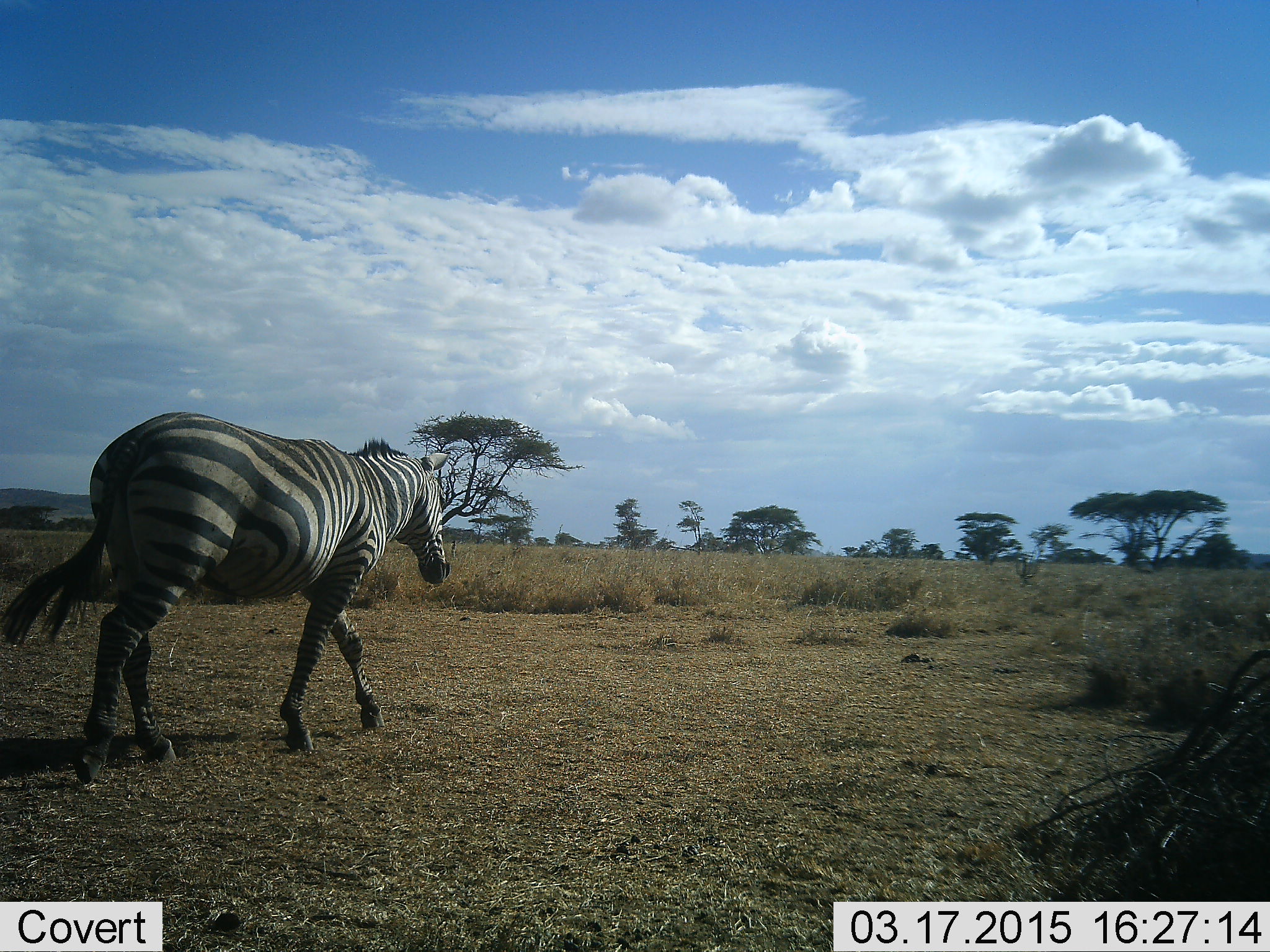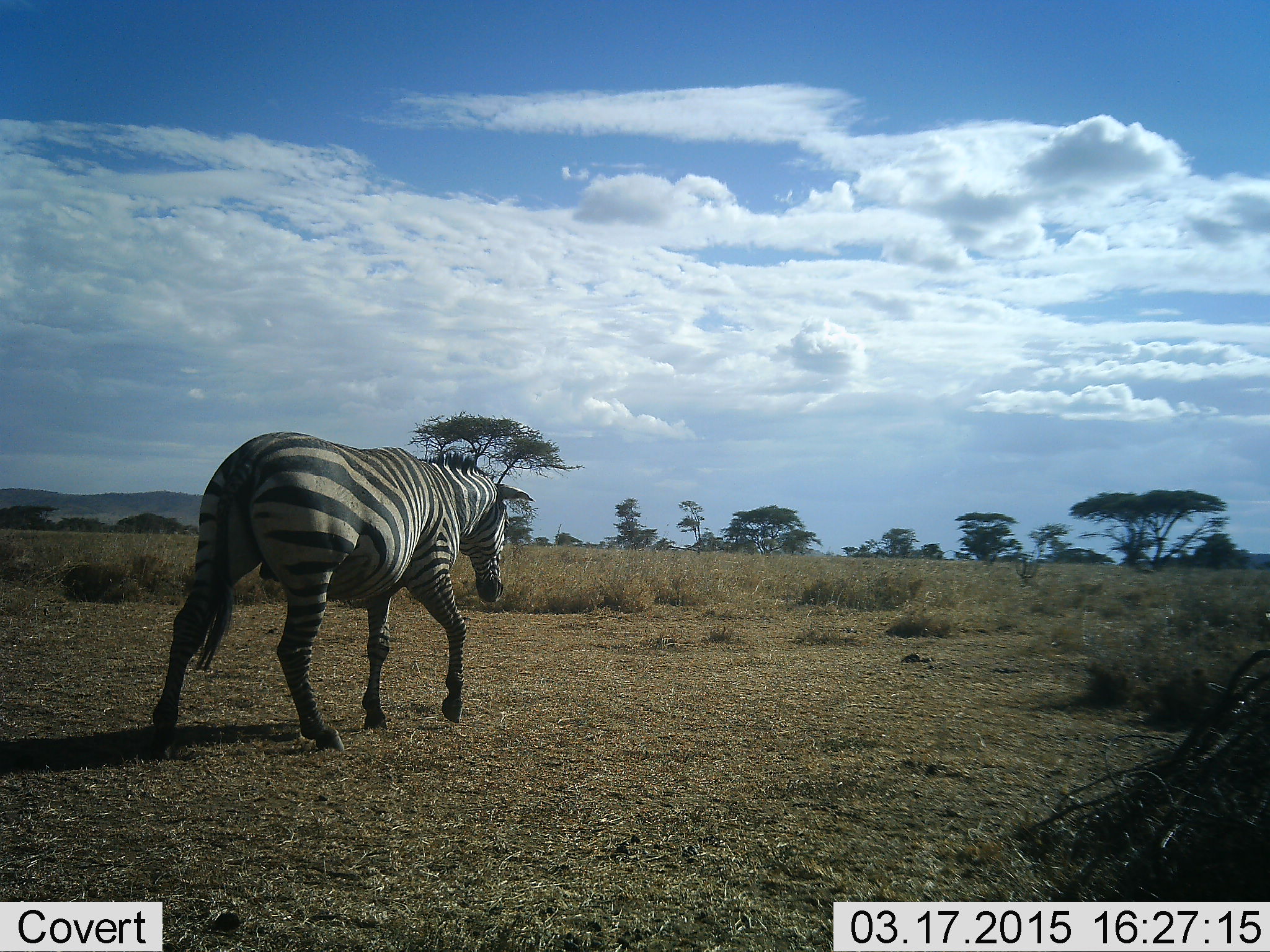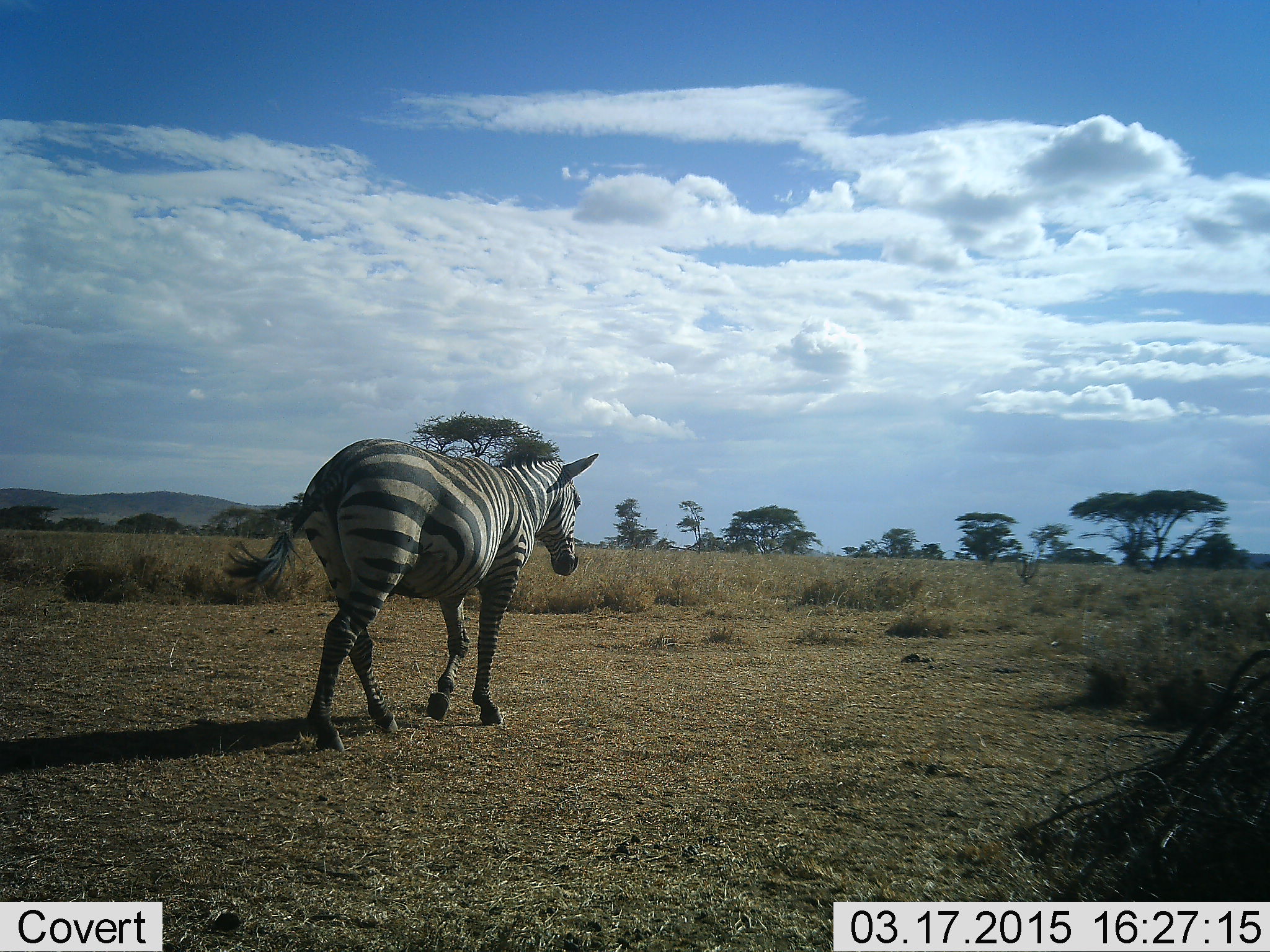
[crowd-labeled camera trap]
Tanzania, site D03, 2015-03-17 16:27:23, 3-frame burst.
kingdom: Animalia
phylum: Chordata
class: Mammalia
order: Perissodactyla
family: Equidae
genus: Equus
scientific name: Equus quagga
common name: plains zebra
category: zebra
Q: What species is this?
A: Zebra (plains zebra) (Equus quagga).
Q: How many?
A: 1.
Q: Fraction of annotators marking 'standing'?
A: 0%.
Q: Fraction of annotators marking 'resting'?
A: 0%.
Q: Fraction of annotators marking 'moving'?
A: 100%.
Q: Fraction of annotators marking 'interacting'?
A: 0%.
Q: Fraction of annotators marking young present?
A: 0%.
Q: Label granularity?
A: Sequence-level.